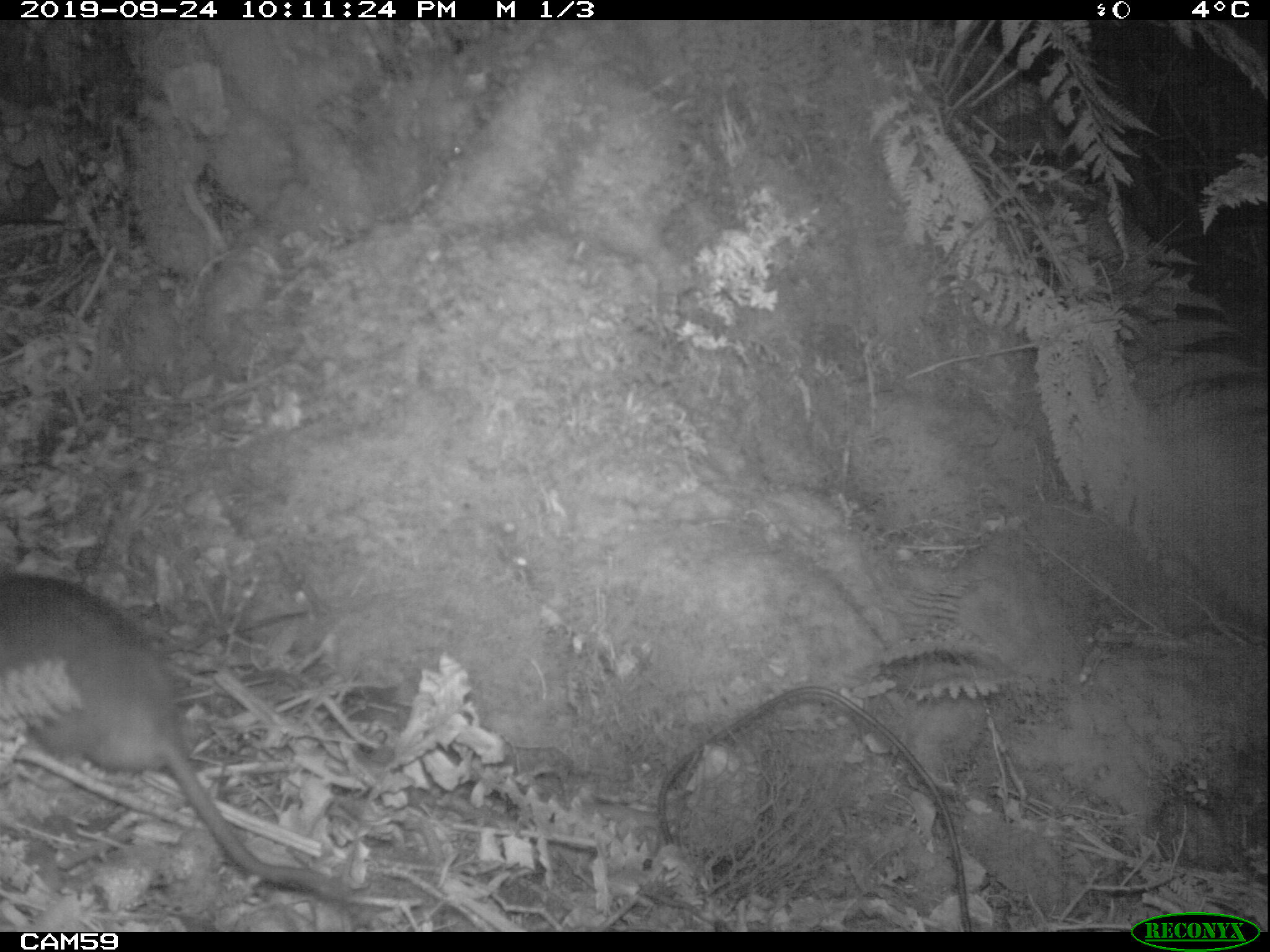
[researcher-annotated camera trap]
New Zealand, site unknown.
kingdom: Animalia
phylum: Chordata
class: Mammalia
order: Rodentia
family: Muridae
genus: Rattus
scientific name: Rattus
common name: rat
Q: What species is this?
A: Rat (Rattus).